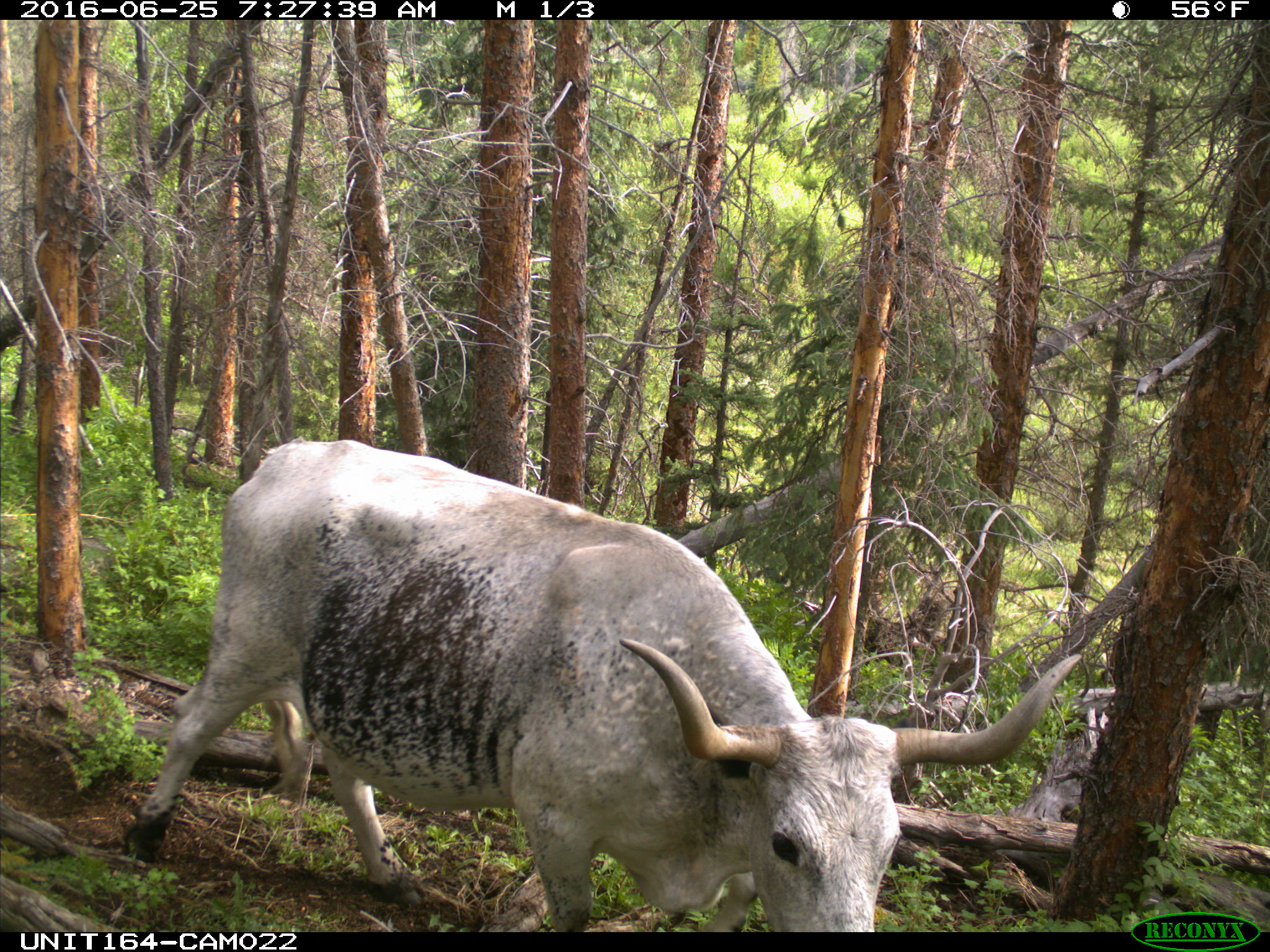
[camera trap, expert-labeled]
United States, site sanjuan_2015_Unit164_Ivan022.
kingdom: Animalia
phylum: Chordata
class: Mammalia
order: Artiodactyla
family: Bovidae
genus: Bos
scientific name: Bos taurus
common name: domestic cow